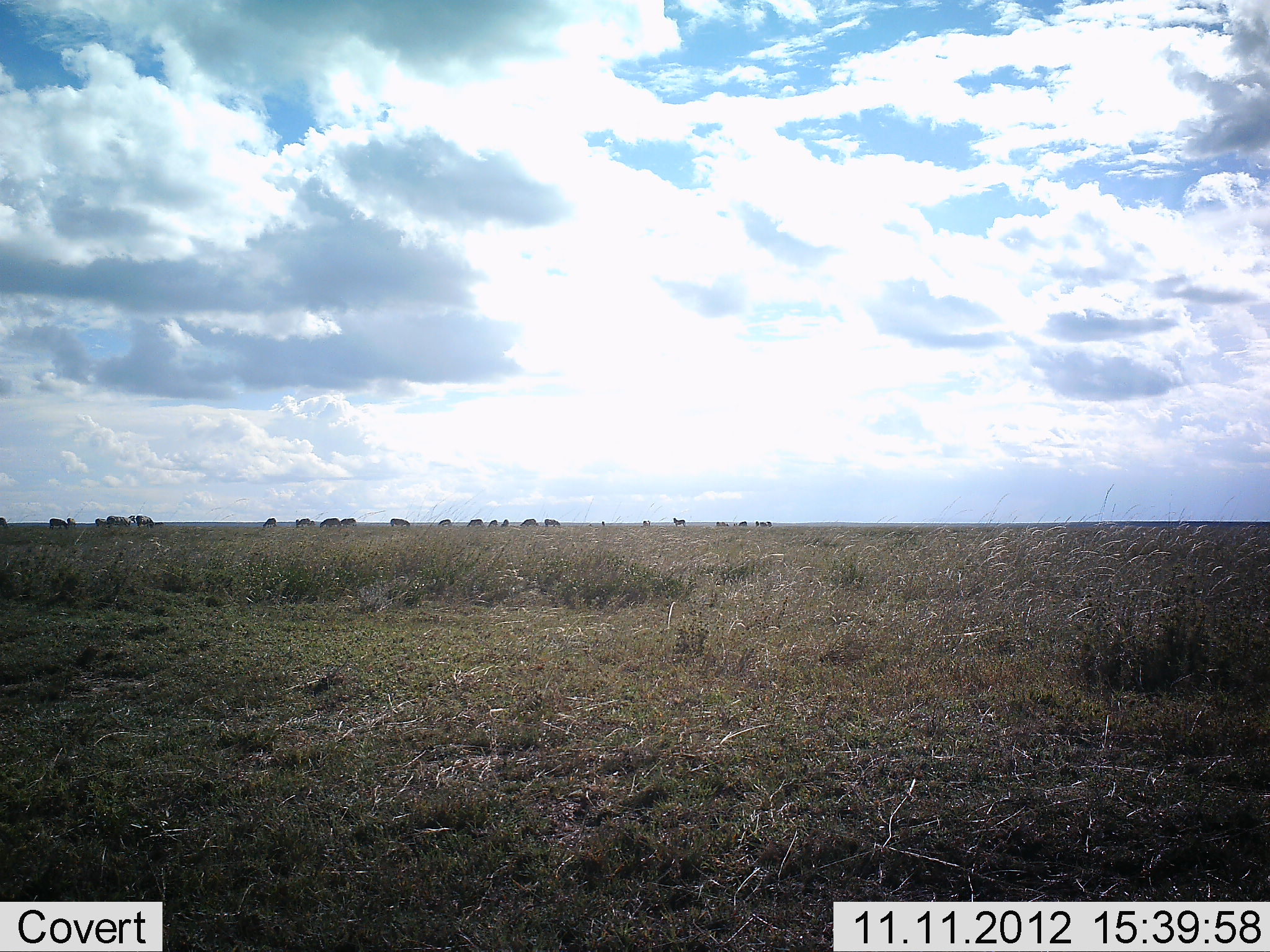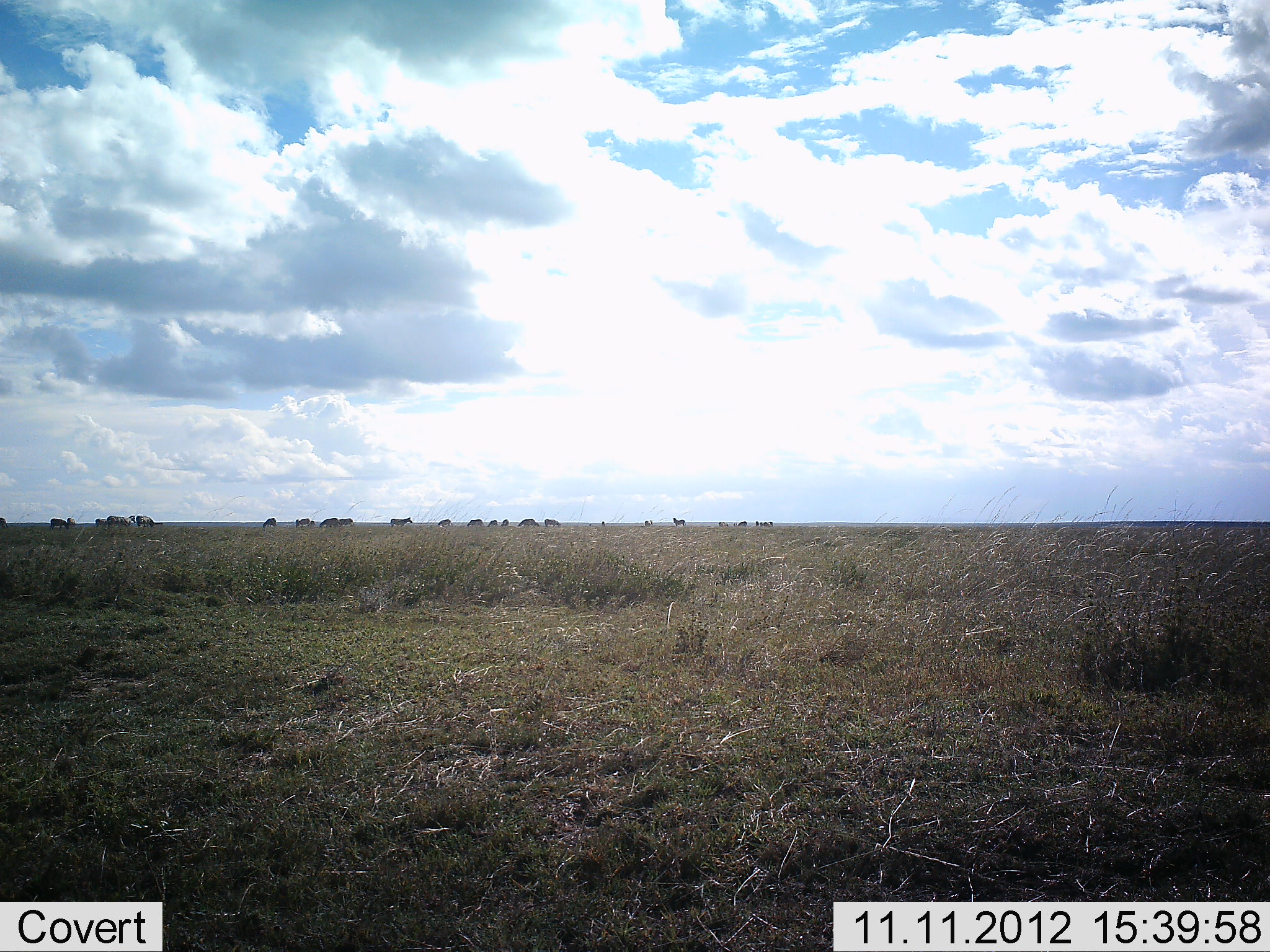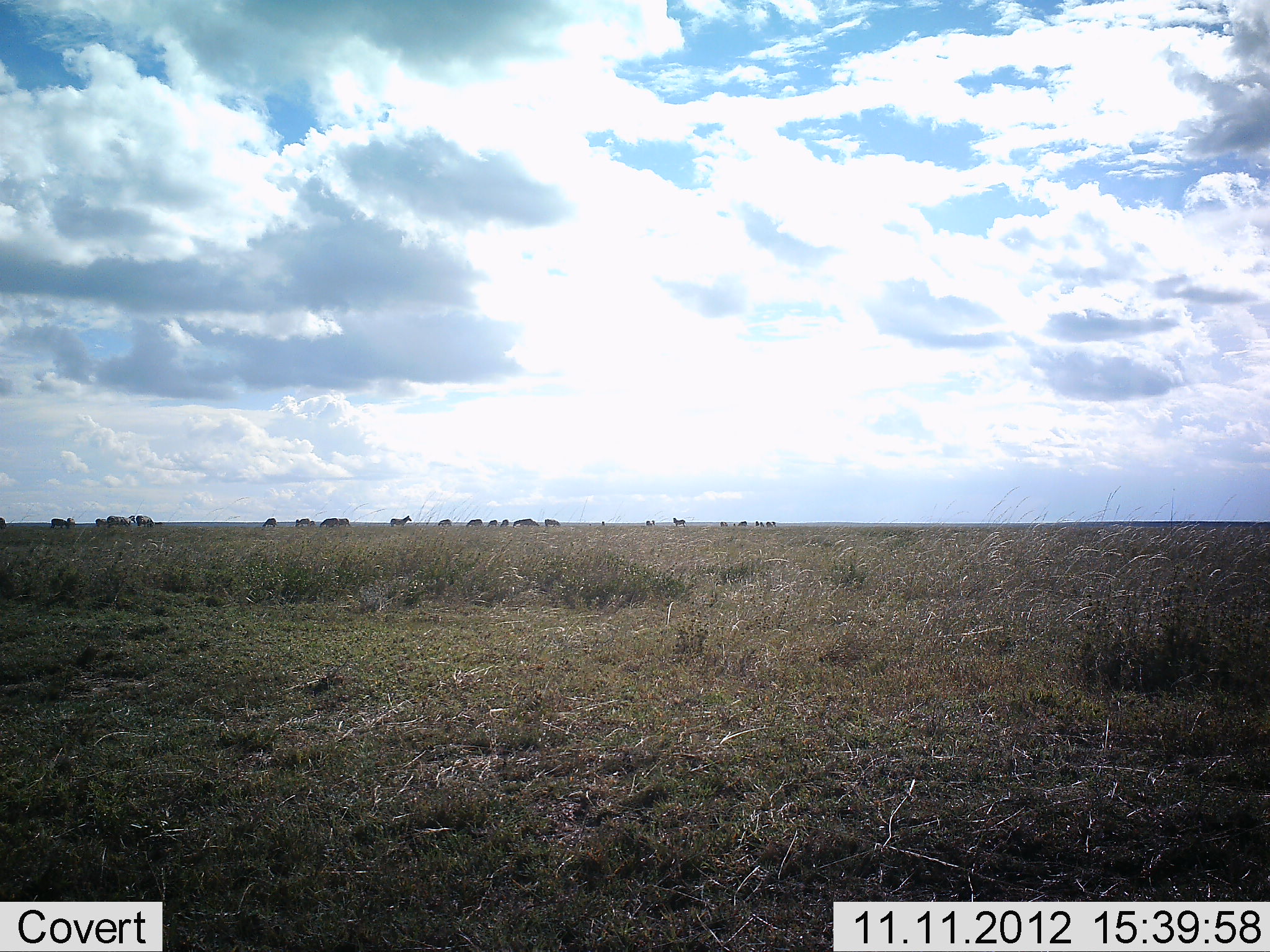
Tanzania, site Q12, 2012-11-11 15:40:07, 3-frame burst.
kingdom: Animalia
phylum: Chordata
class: Mammalia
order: Perissodactyla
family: Equidae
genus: Equus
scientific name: Equus quagga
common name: plains zebra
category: zebra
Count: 11-50.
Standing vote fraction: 50%.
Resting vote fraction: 0%.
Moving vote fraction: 25%.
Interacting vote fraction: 12%.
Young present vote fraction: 0%.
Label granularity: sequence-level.